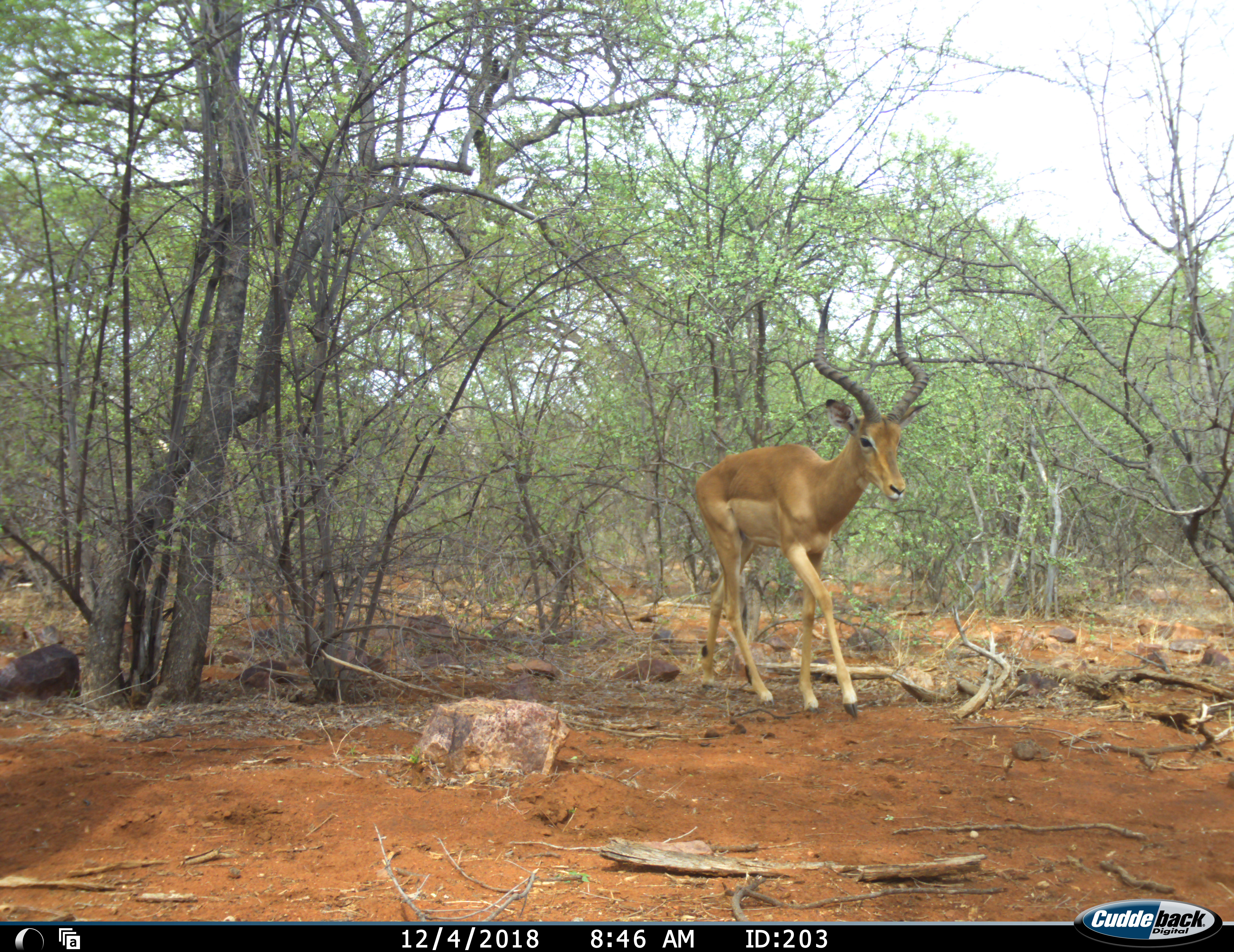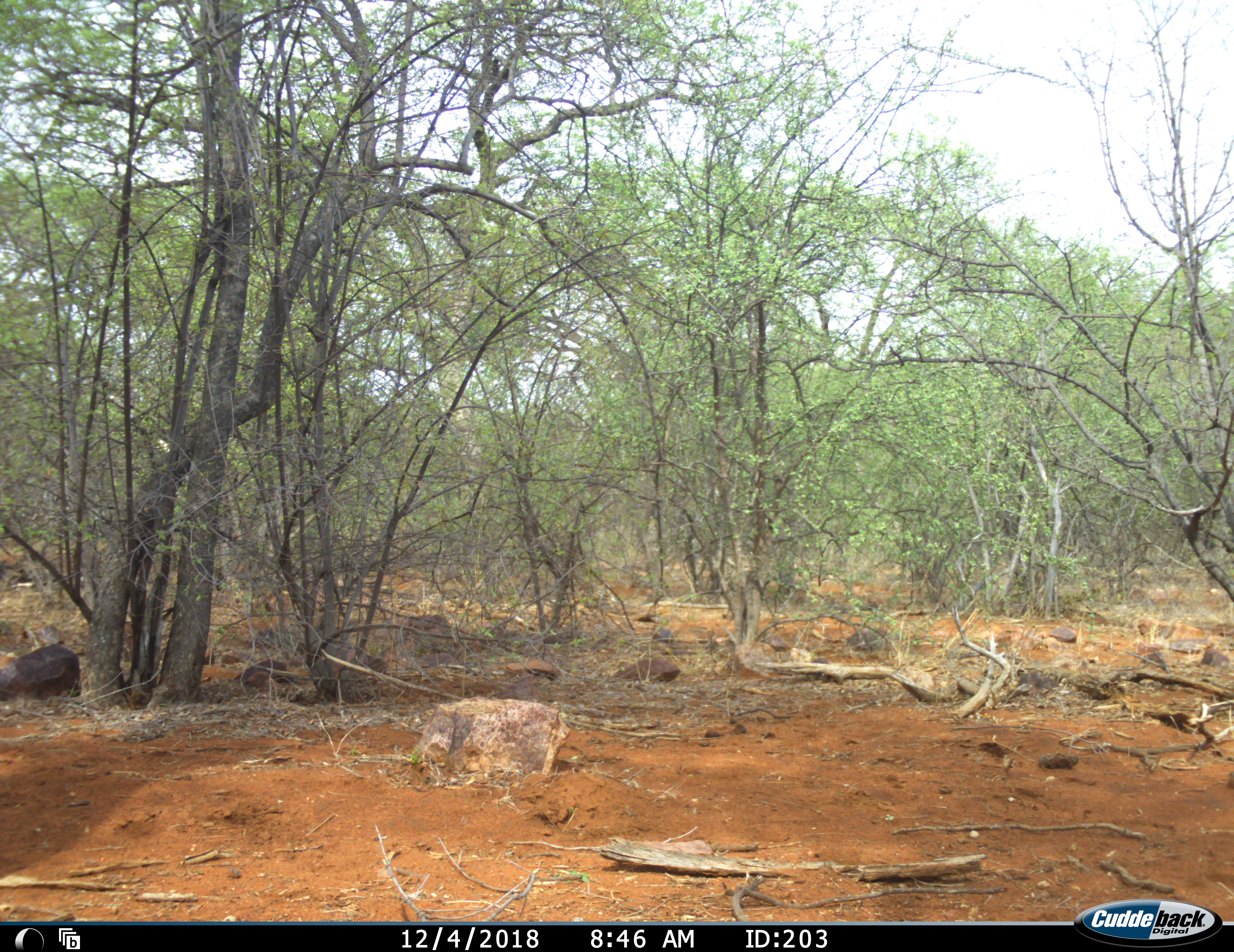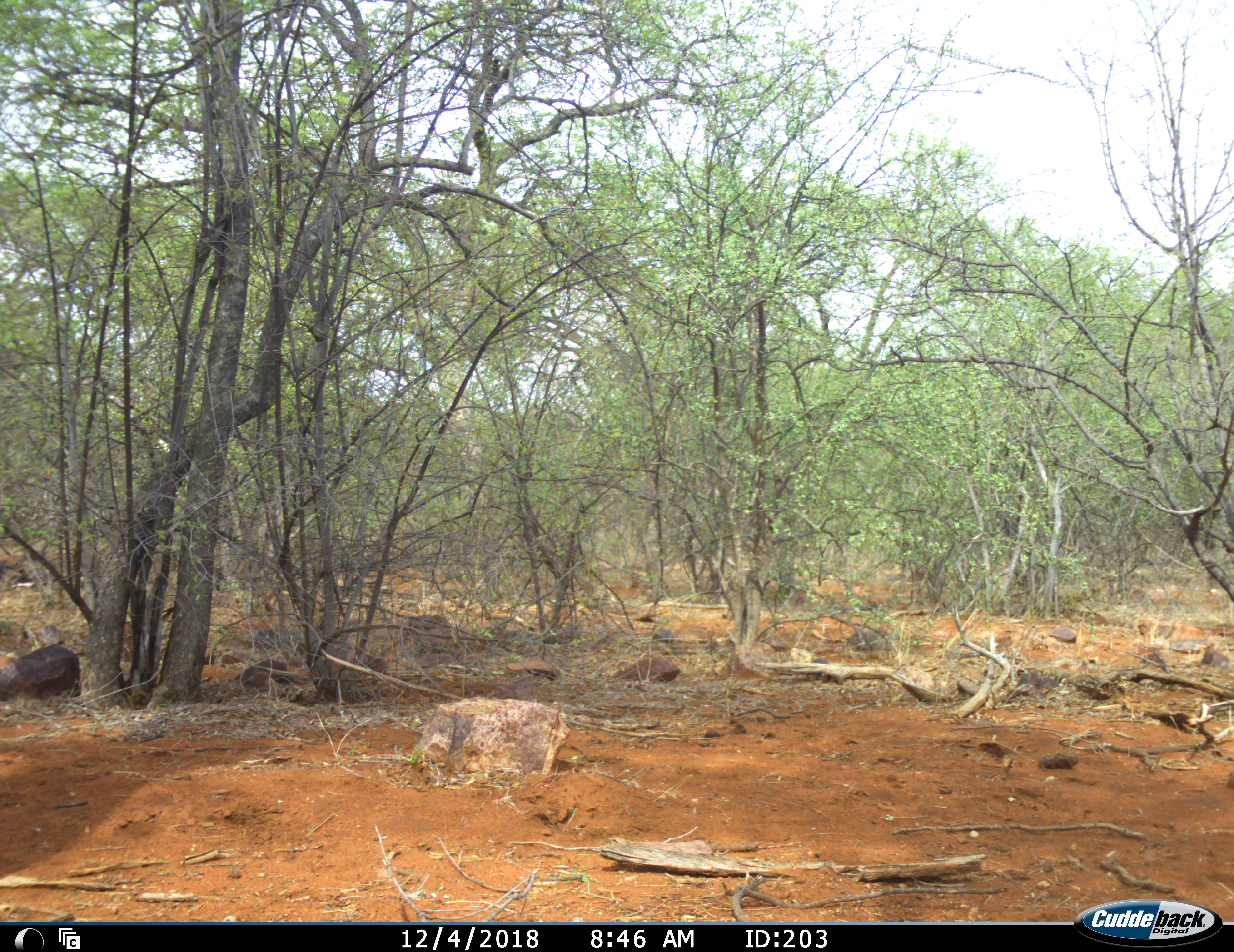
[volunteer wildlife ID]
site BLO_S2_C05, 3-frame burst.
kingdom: Animalia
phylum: Chordata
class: Mammalia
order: Artiodactyla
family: Bovidae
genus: Aepyceros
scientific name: Aepyceros melampus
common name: impala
Impala (Aepyceros melampus), count 1. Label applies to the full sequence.